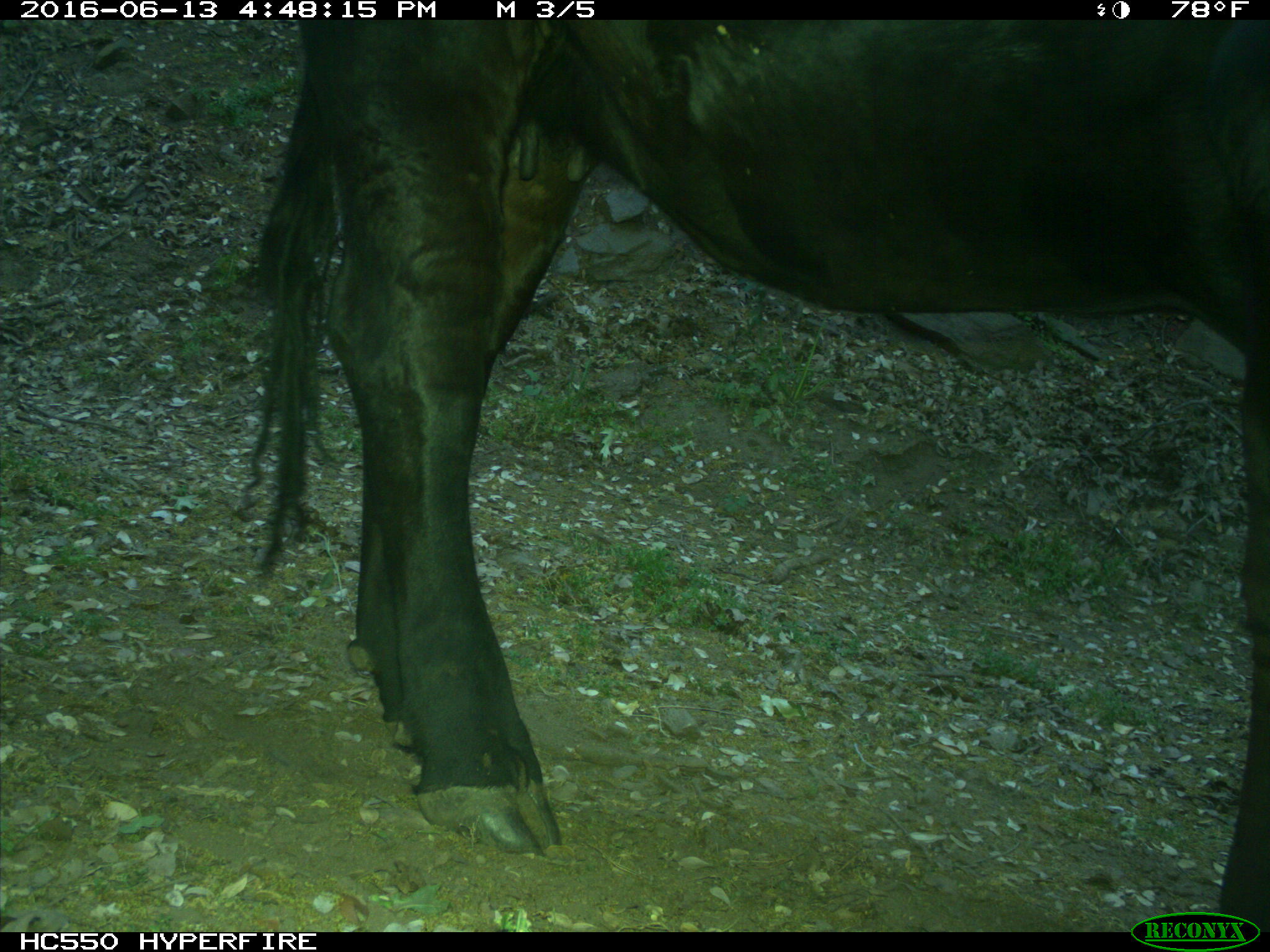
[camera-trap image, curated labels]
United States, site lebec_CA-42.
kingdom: Animalia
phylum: Chordata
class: Mammalia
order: Artiodactyla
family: Bovidae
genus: Bos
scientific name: Bos taurus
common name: domestic cow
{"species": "Bos taurus (domestic cow)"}